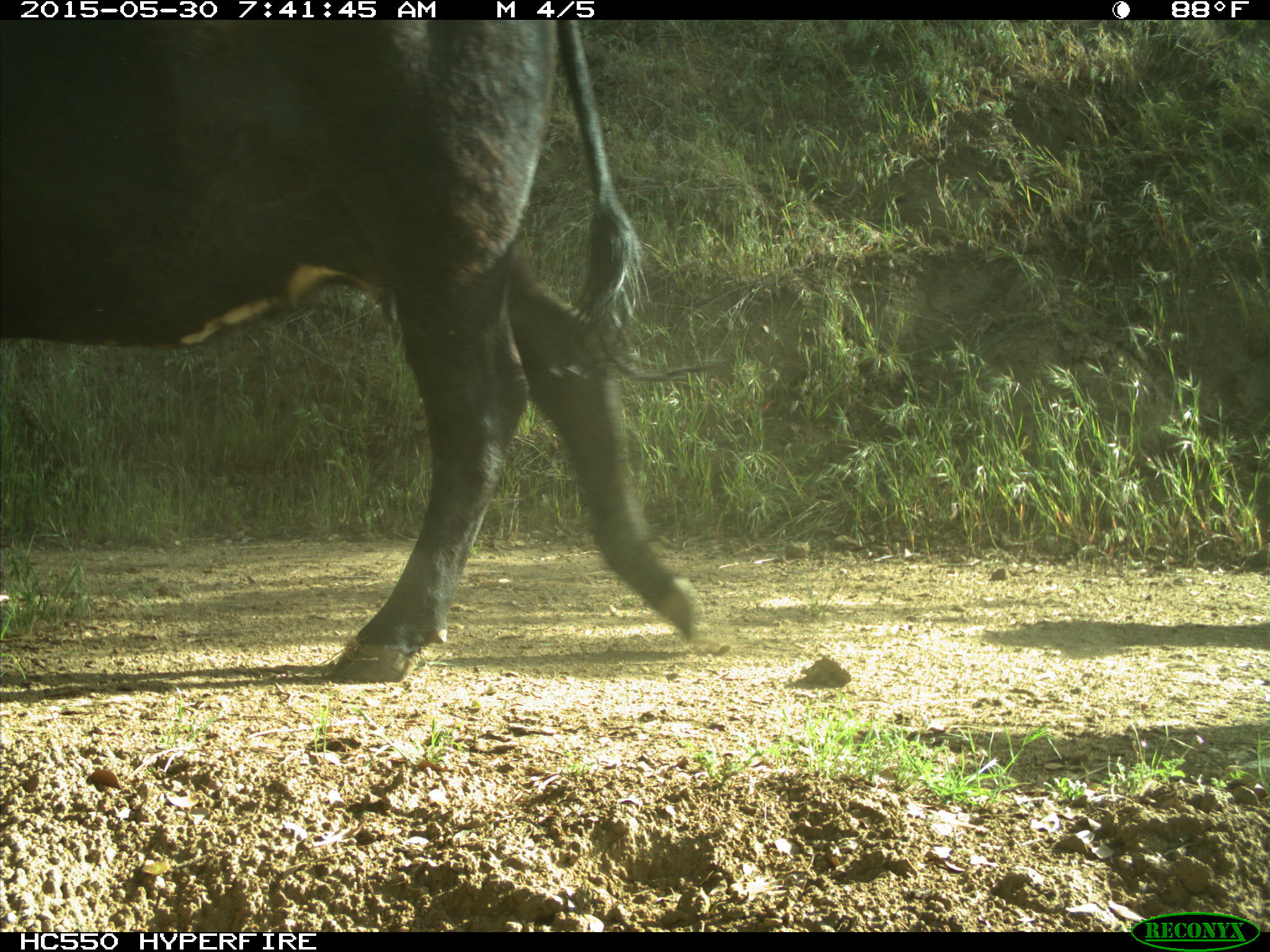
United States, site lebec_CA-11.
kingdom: Animalia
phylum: Chordata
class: Mammalia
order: Artiodactyla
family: Bovidae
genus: Bos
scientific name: Bos taurus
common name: domestic cow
Bos taurus (domestic cow).